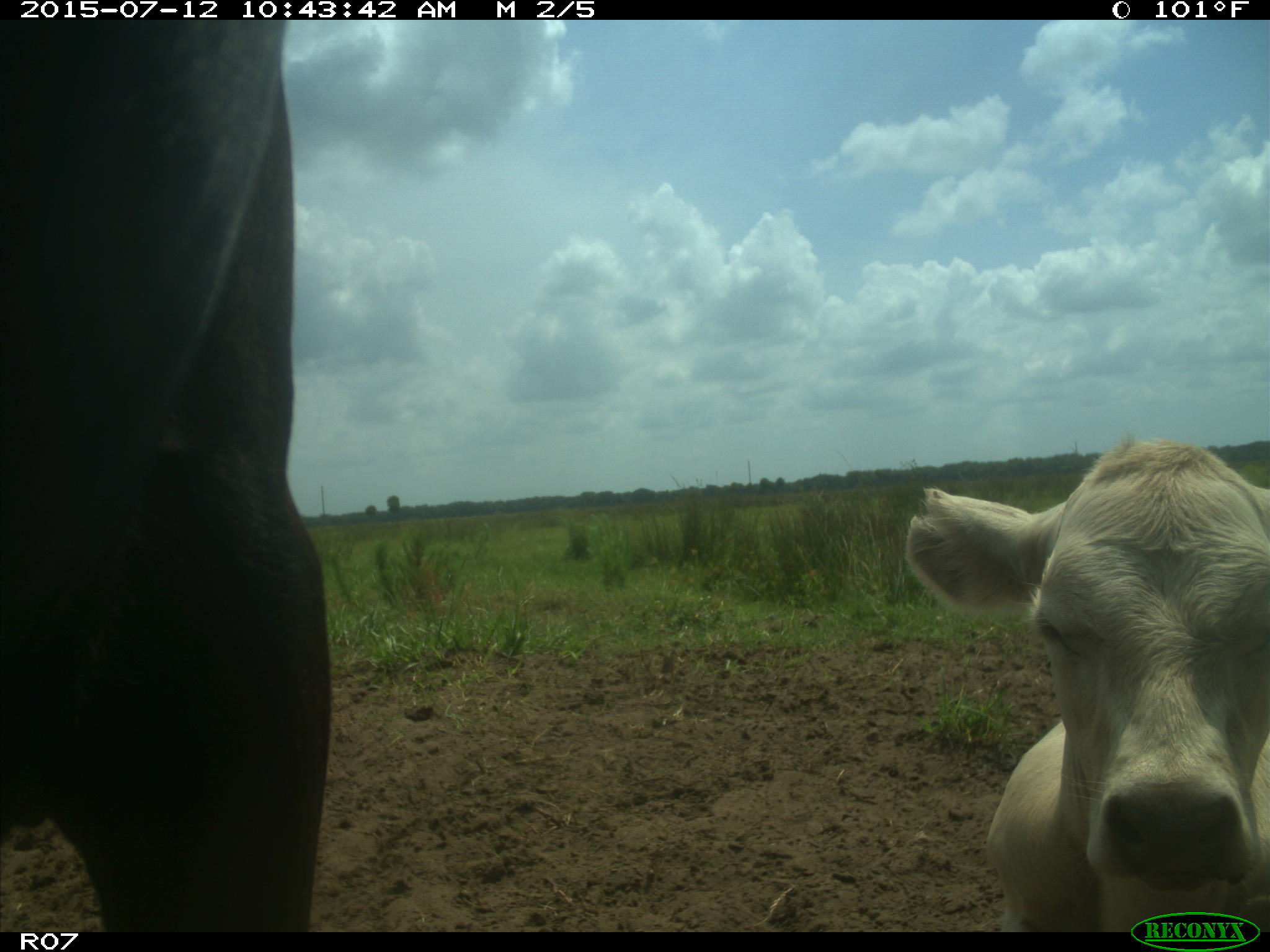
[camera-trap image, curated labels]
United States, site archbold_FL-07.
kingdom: Animalia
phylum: Chordata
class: Mammalia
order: Artiodactyla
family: Bovidae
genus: Bos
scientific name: Bos taurus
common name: domestic cow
Bos taurus (domestic cow).